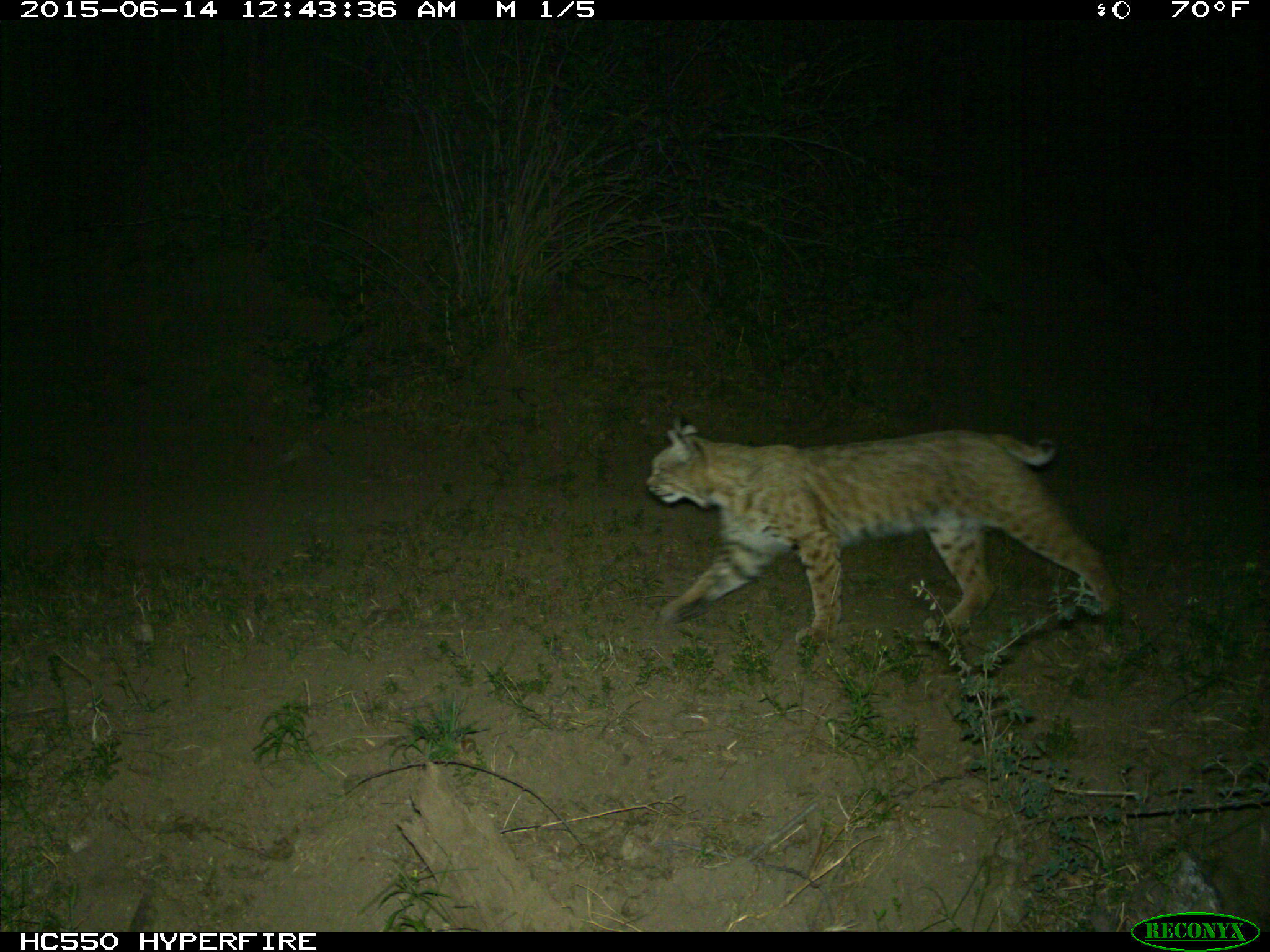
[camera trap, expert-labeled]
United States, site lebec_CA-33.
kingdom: Animalia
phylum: Chordata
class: Mammalia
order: Carnivora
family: Felidae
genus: Lynx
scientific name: Lynx rufus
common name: bobcat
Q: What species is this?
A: Lynx rufus (bobcat).